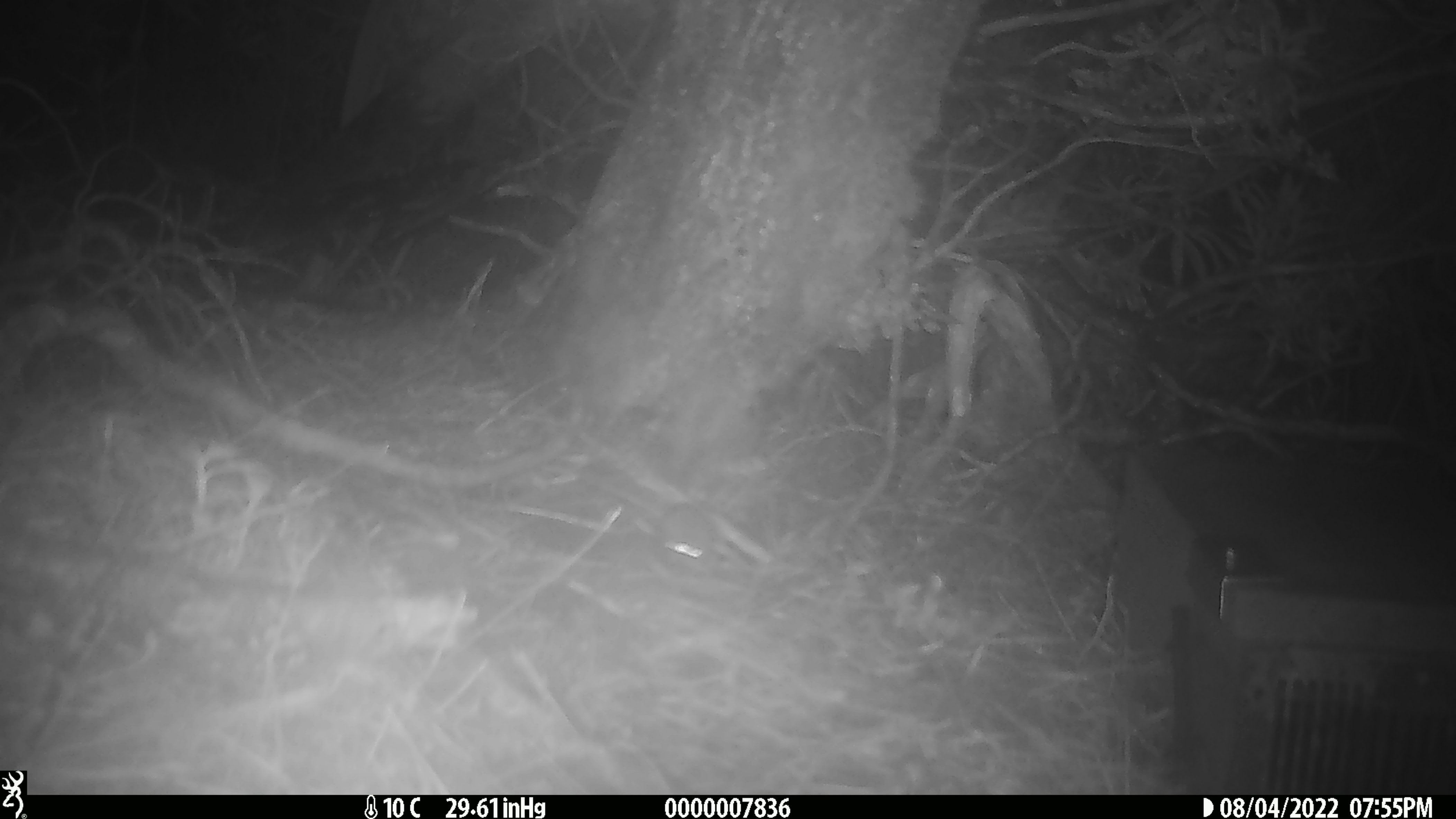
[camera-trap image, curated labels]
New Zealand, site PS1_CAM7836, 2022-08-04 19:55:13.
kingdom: Animalia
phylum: Chordata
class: Mammalia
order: Rodentia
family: Muridae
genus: Mus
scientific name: Mus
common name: mouse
Mouse (Mus).